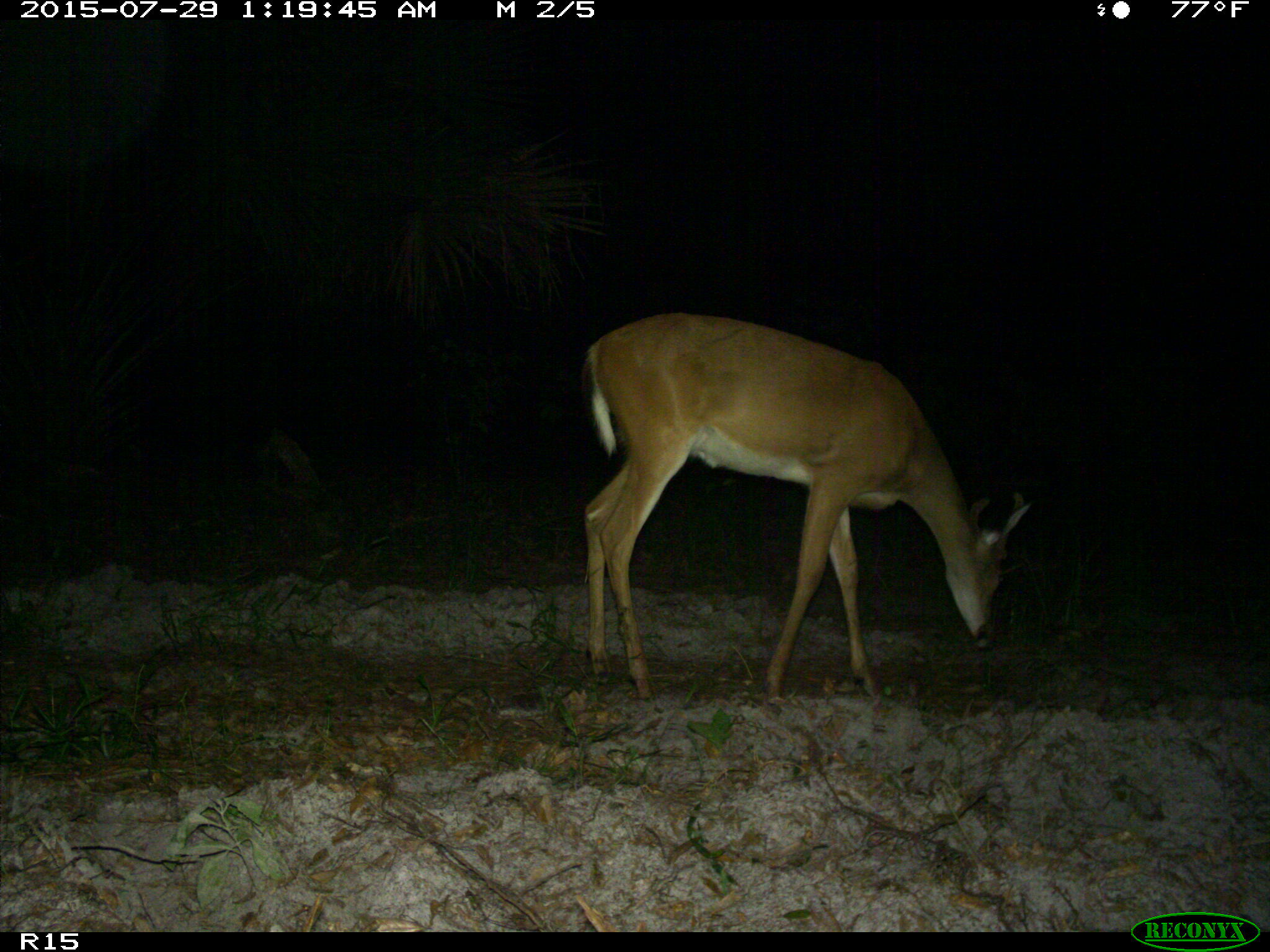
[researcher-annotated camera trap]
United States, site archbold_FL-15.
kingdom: Animalia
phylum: Chordata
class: Mammalia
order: Artiodactyla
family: Cervidae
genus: Odocoileus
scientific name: Odocoileus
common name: deer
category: unidentified deer